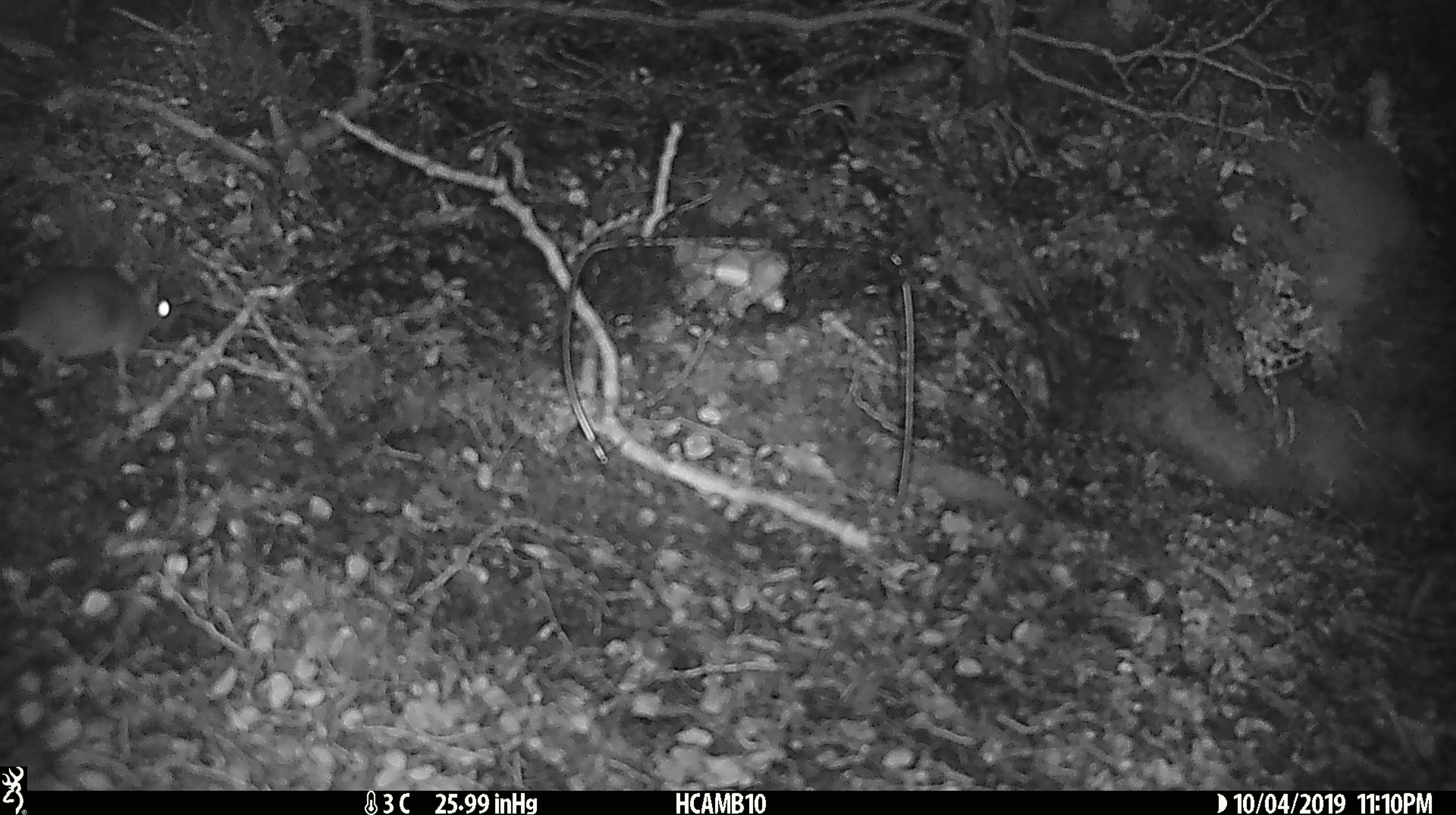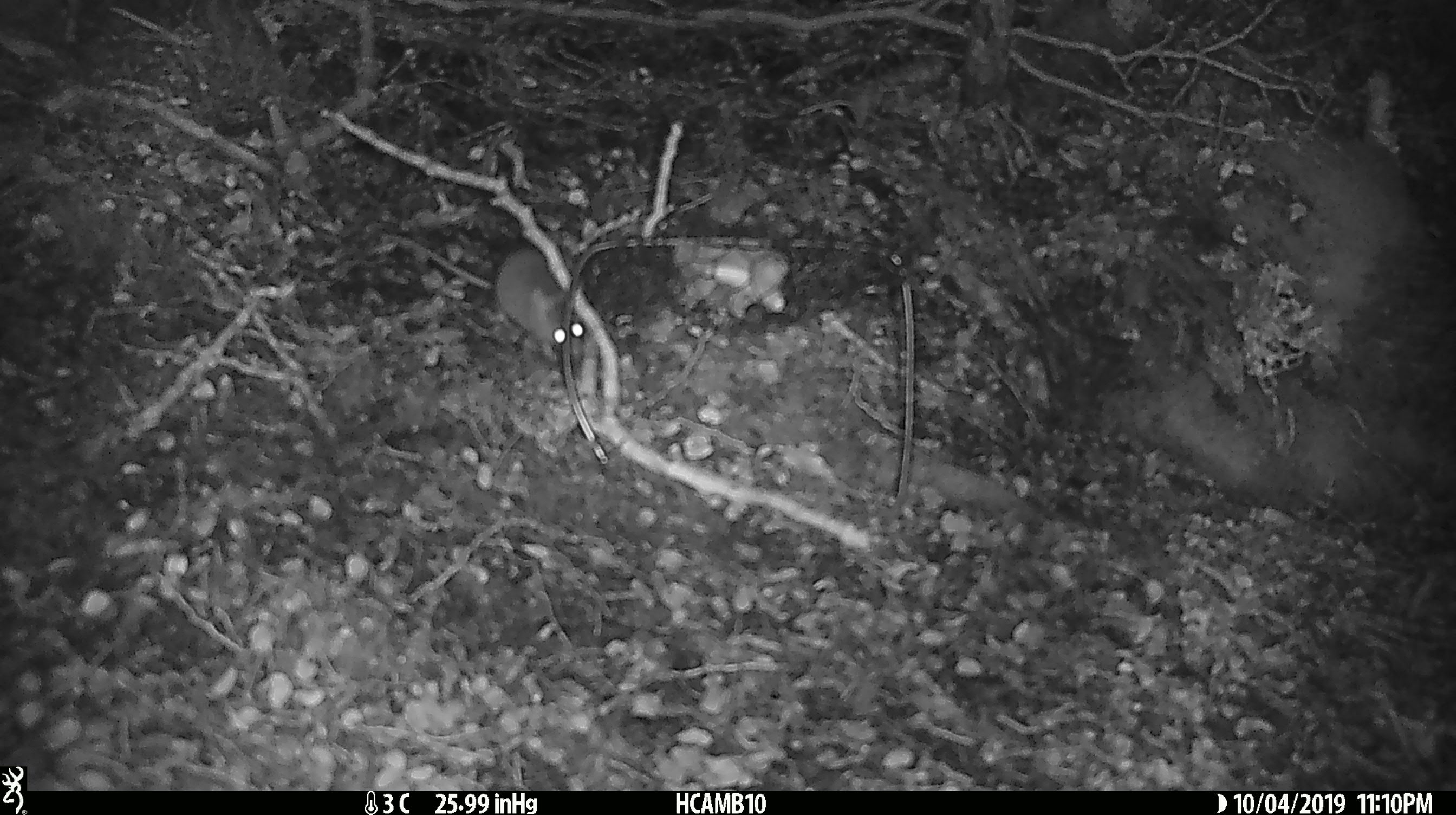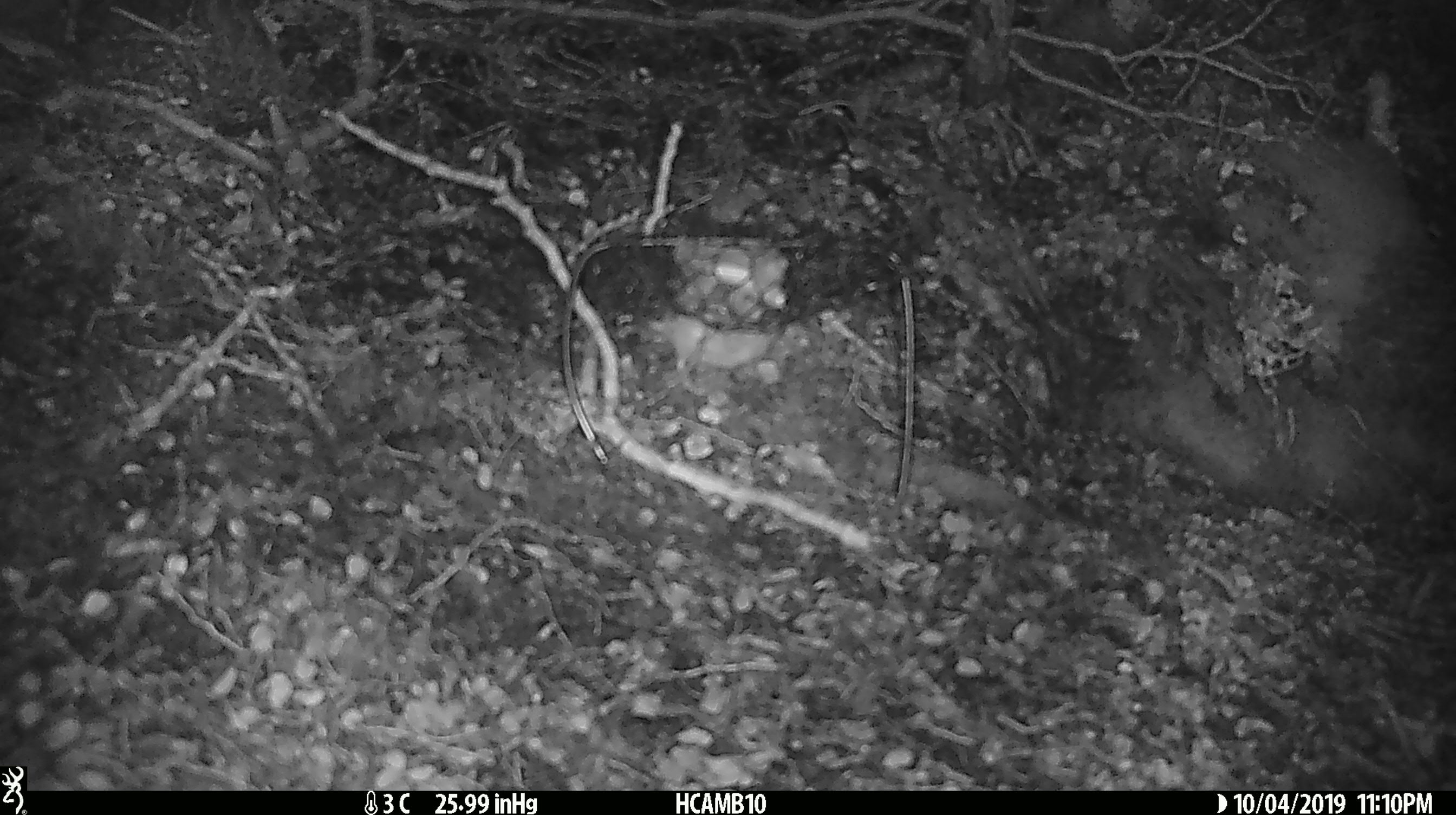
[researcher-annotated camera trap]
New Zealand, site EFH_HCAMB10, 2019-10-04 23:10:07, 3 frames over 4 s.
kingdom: Animalia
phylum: Chordata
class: Mammalia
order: Rodentia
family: Muridae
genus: Mus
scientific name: Mus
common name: mouse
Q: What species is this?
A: Mouse (Mus).